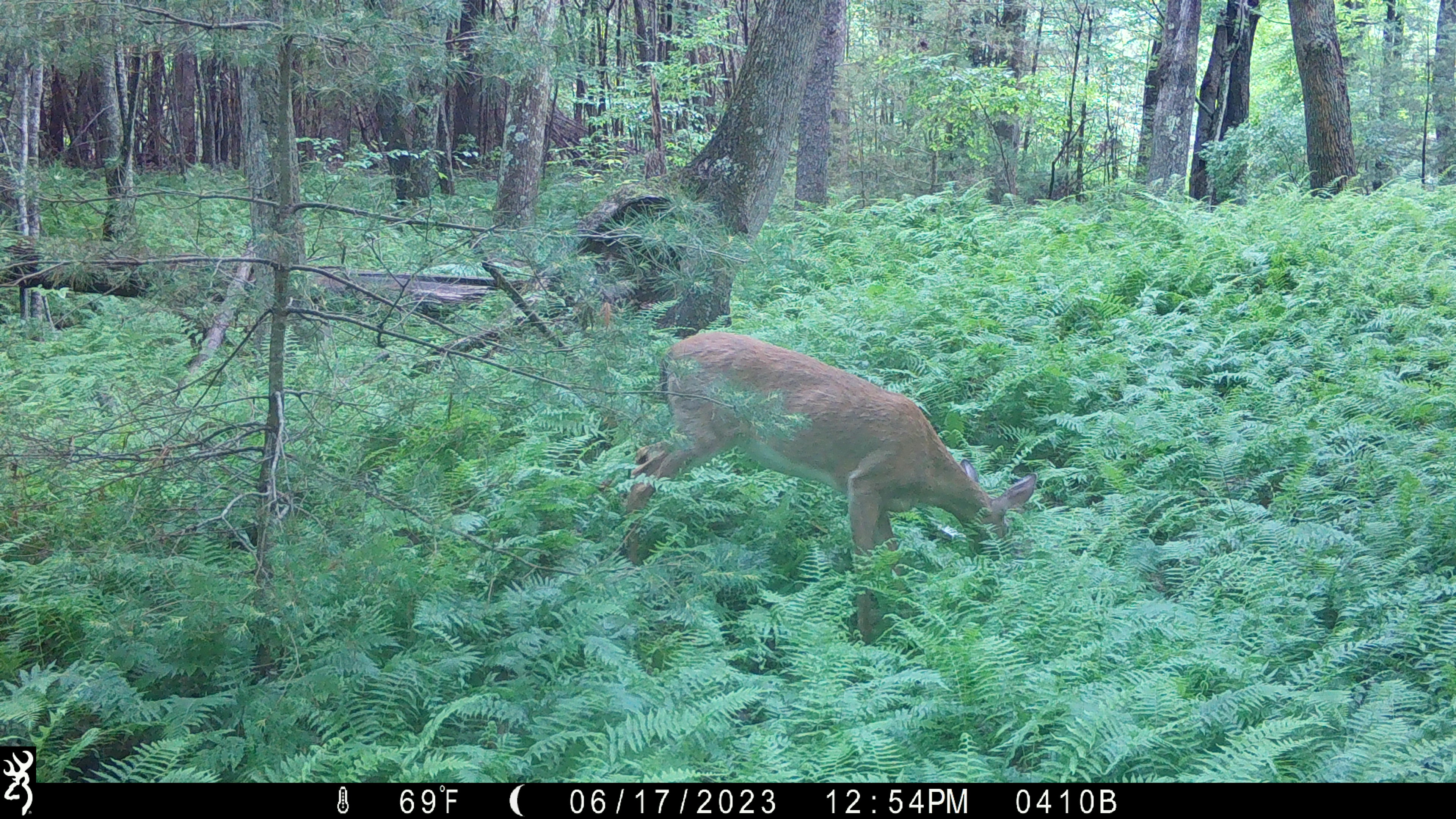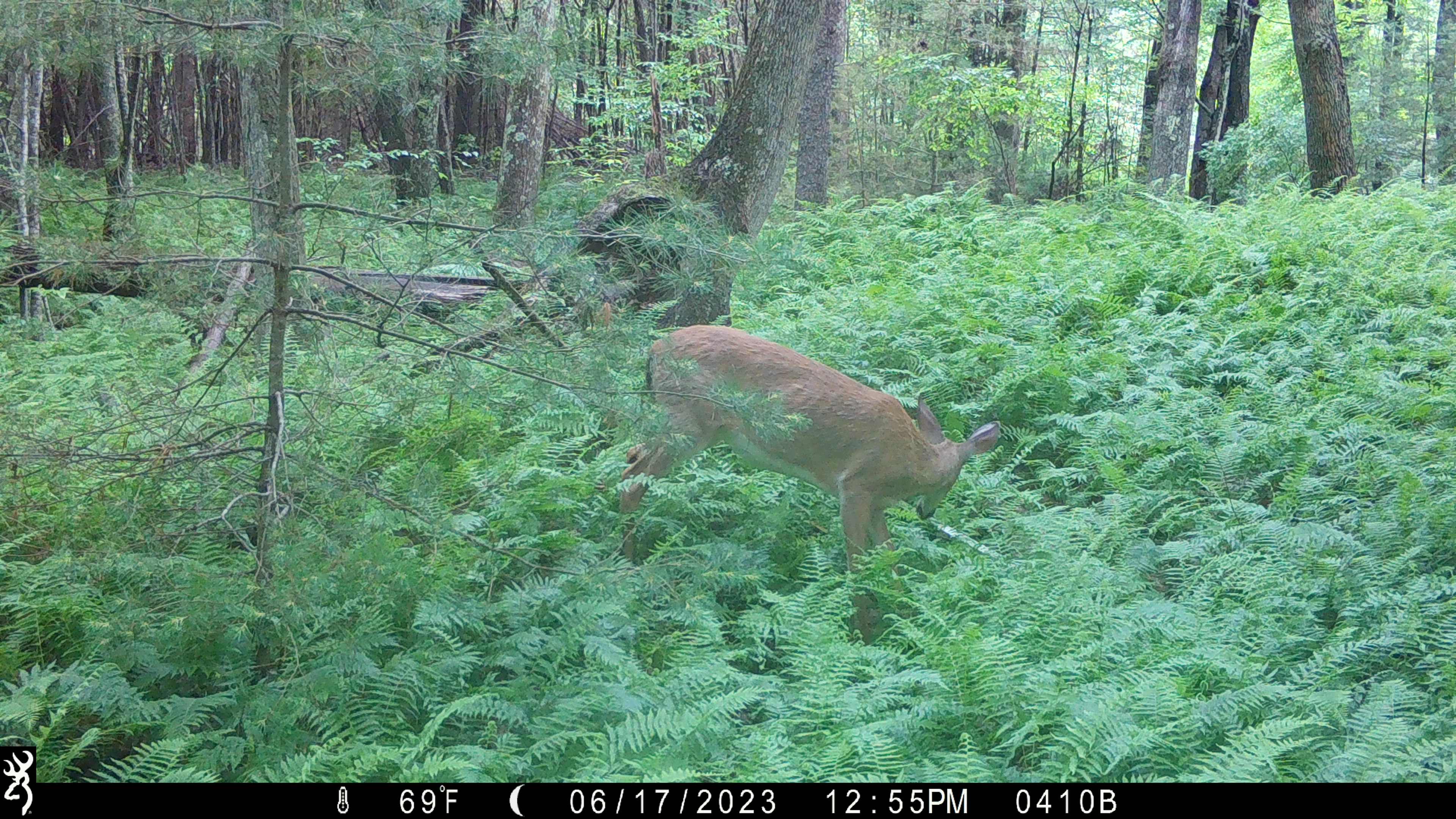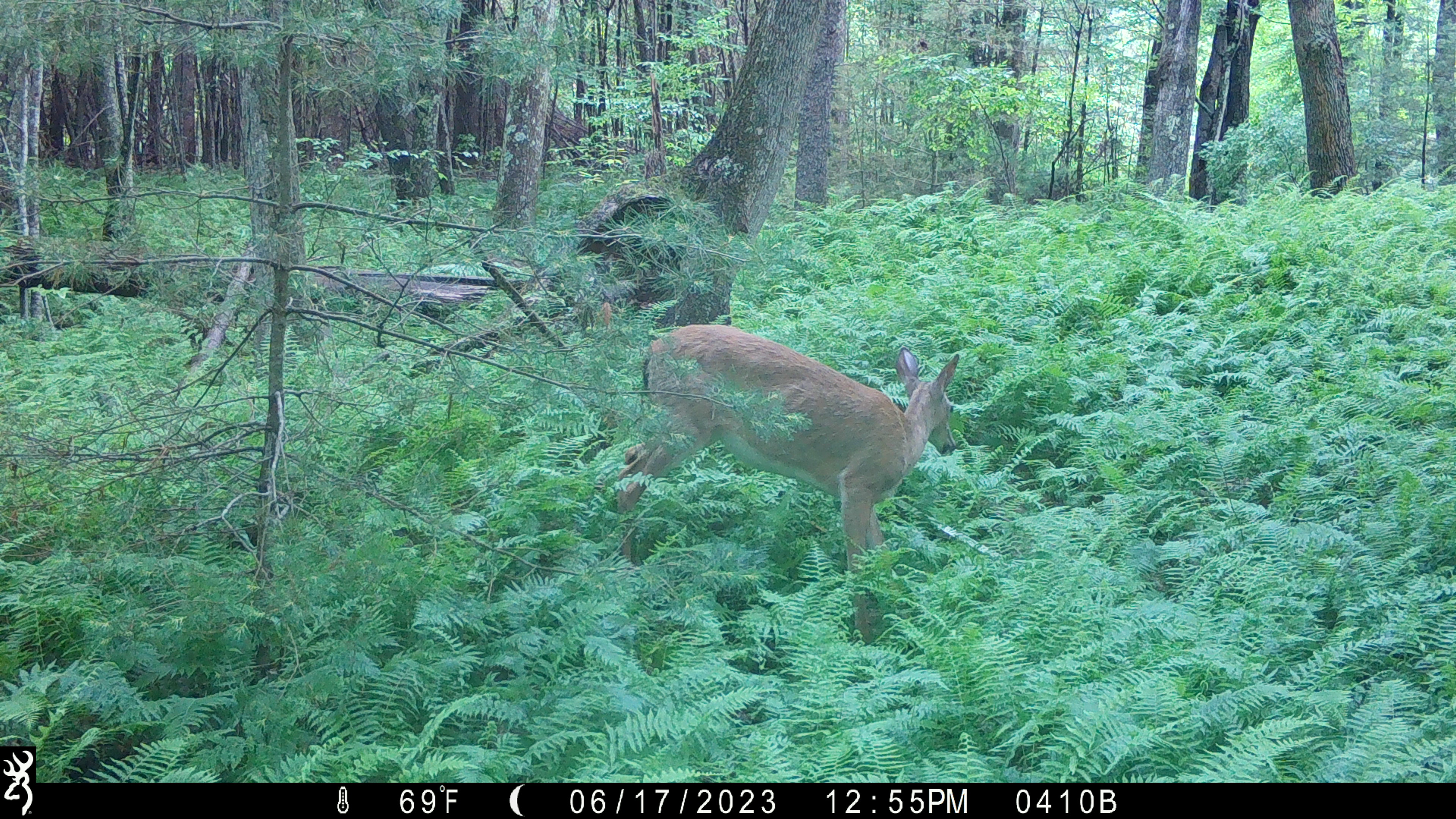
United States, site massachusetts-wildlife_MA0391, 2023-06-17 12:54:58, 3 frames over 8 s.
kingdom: Animalia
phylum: Chordata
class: Mammalia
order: Artiodactyla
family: Cervidae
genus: Odocoileus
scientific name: Odocoileus virginianus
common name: white-tailed deer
White-tailed deer (Odocoileus virginianus).